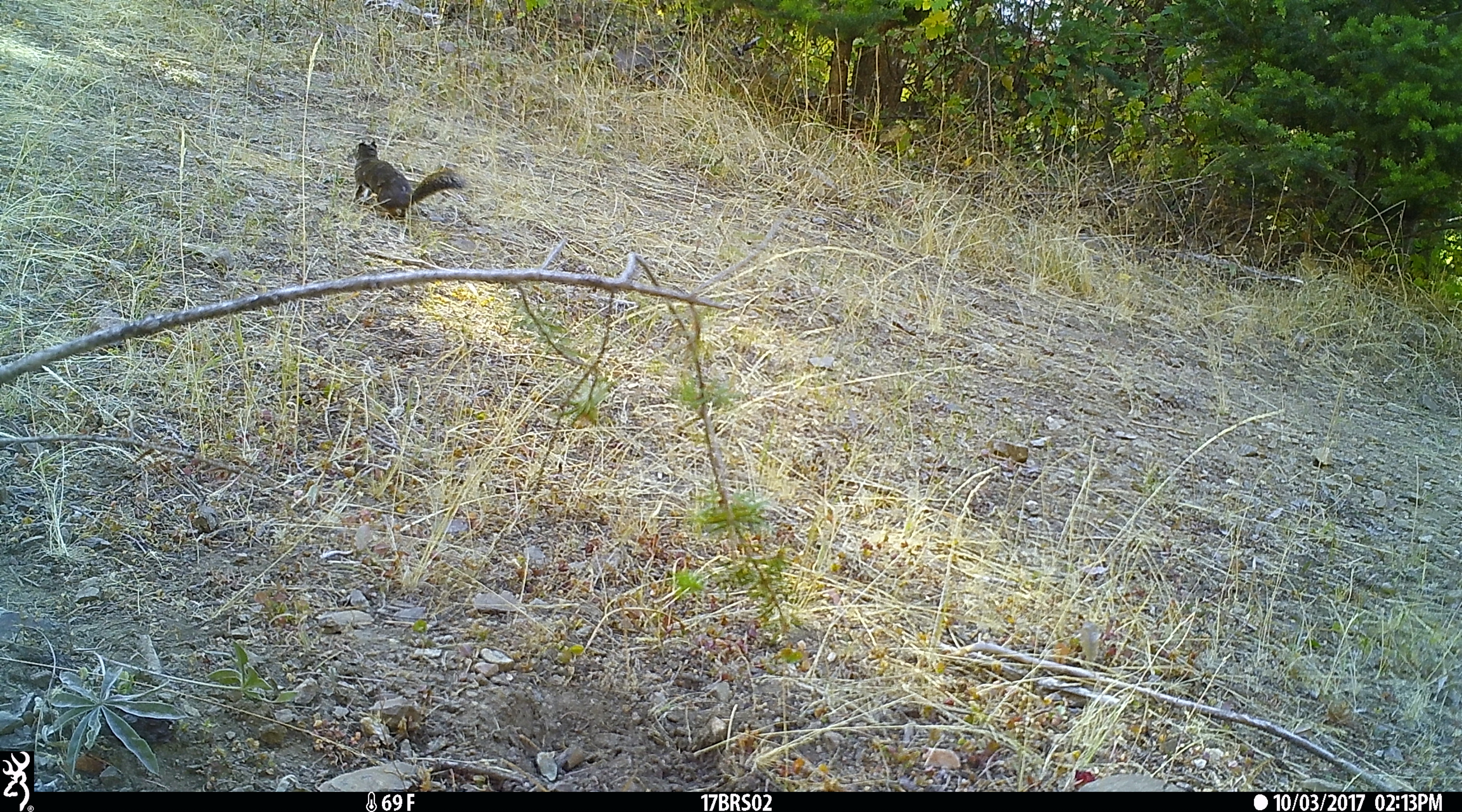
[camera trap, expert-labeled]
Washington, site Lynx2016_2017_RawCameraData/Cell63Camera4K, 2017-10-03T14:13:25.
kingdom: Animalia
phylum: Chordata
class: Mammalia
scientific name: Mammalia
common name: small mammal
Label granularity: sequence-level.